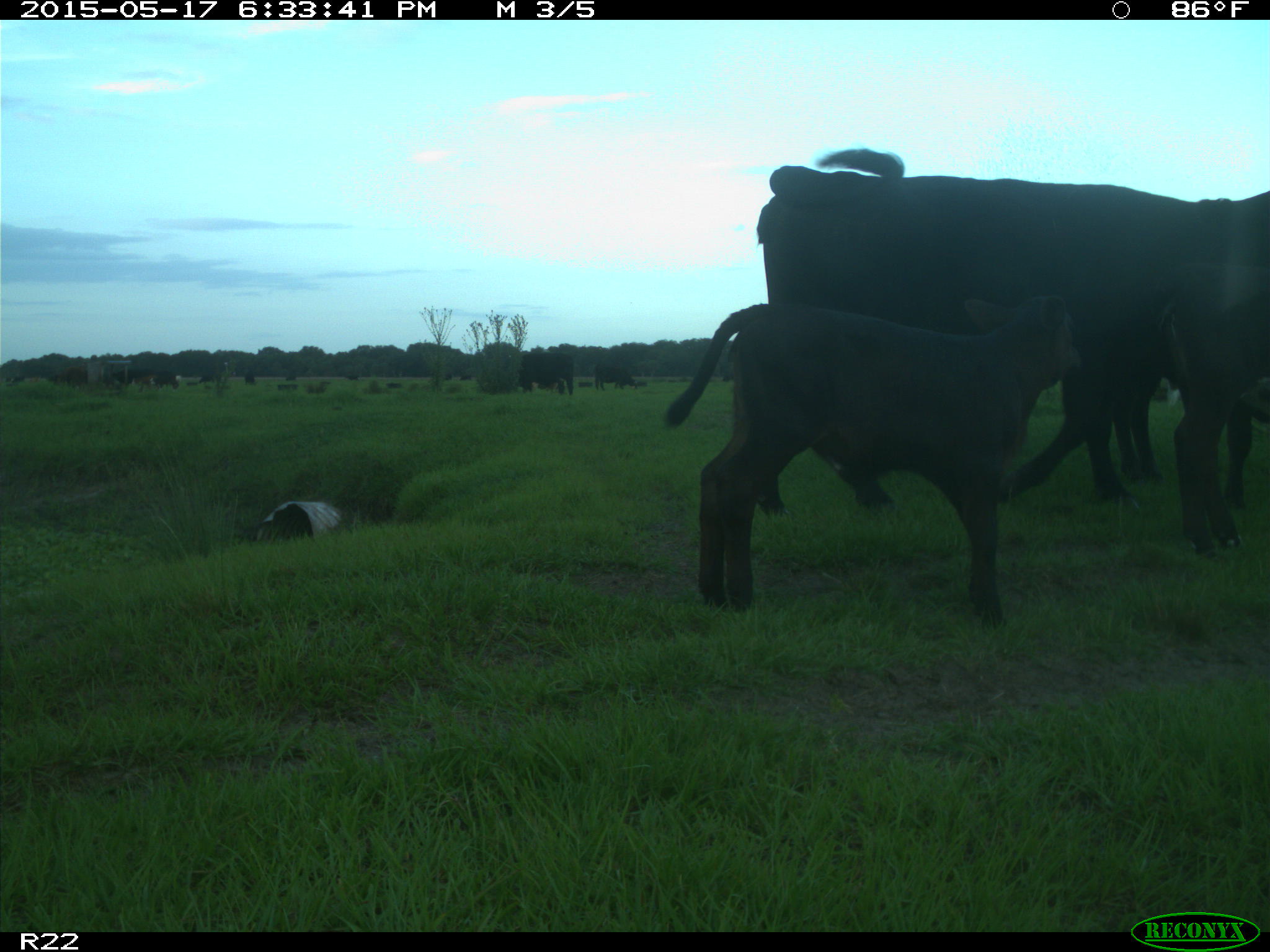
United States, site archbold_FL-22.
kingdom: Animalia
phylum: Chordata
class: Mammalia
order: Artiodactyla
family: Bovidae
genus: Bos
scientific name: Bos taurus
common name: domestic cow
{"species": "Bos taurus (domestic cow)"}